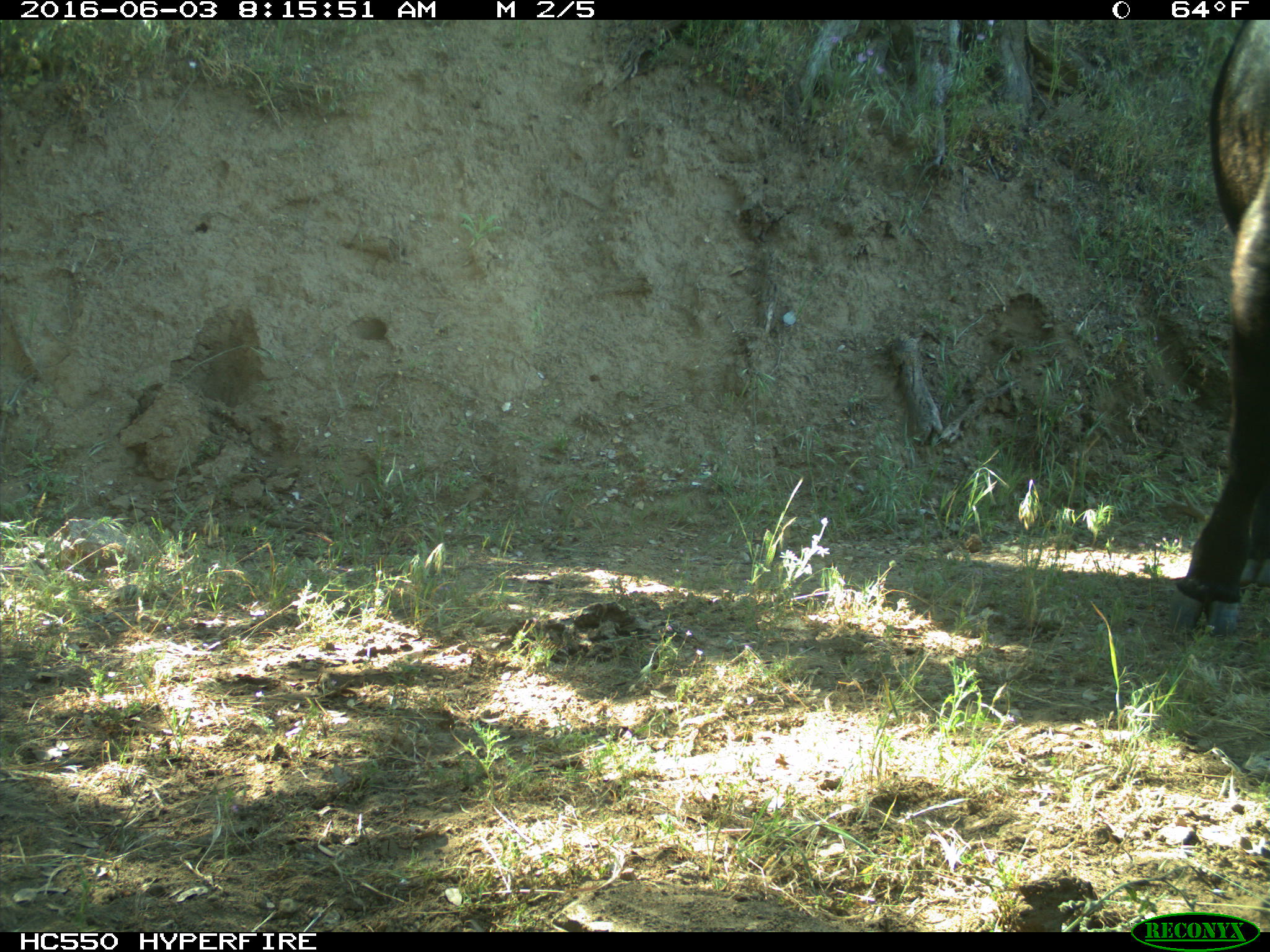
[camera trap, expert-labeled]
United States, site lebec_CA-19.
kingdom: Animalia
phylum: Chordata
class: Mammalia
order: Artiodactyla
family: Bovidae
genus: Bos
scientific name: Bos taurus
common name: domestic cow